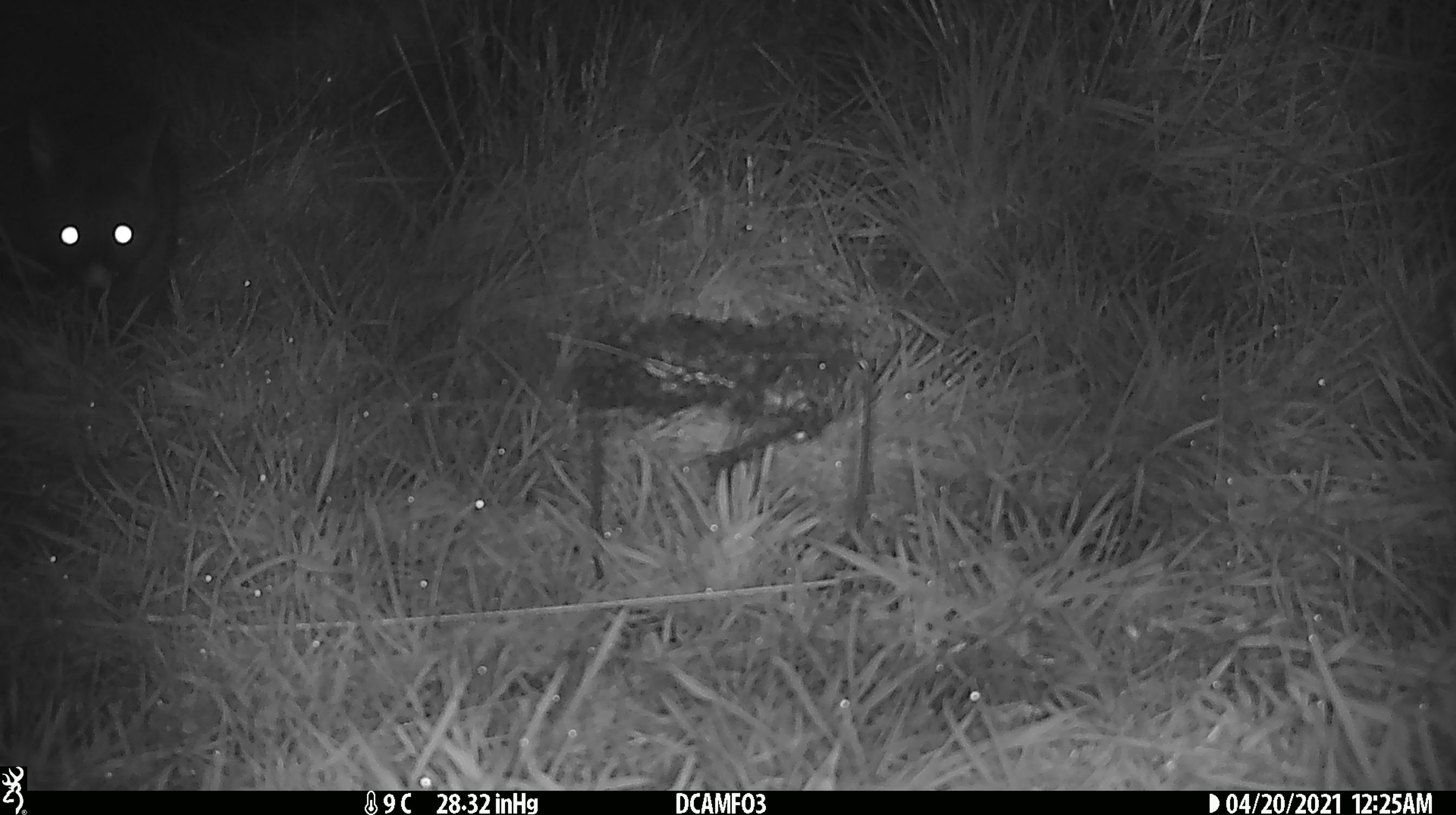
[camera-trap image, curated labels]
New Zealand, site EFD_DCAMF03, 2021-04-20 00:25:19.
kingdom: Animalia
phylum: Chordata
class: Mammalia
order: Diprotodontia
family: Phalangeridae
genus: Trichosurus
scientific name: Trichosurus vulpecula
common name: common brushtail possum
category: possum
Possum (common brushtail possum) (Trichosurus vulpecula).